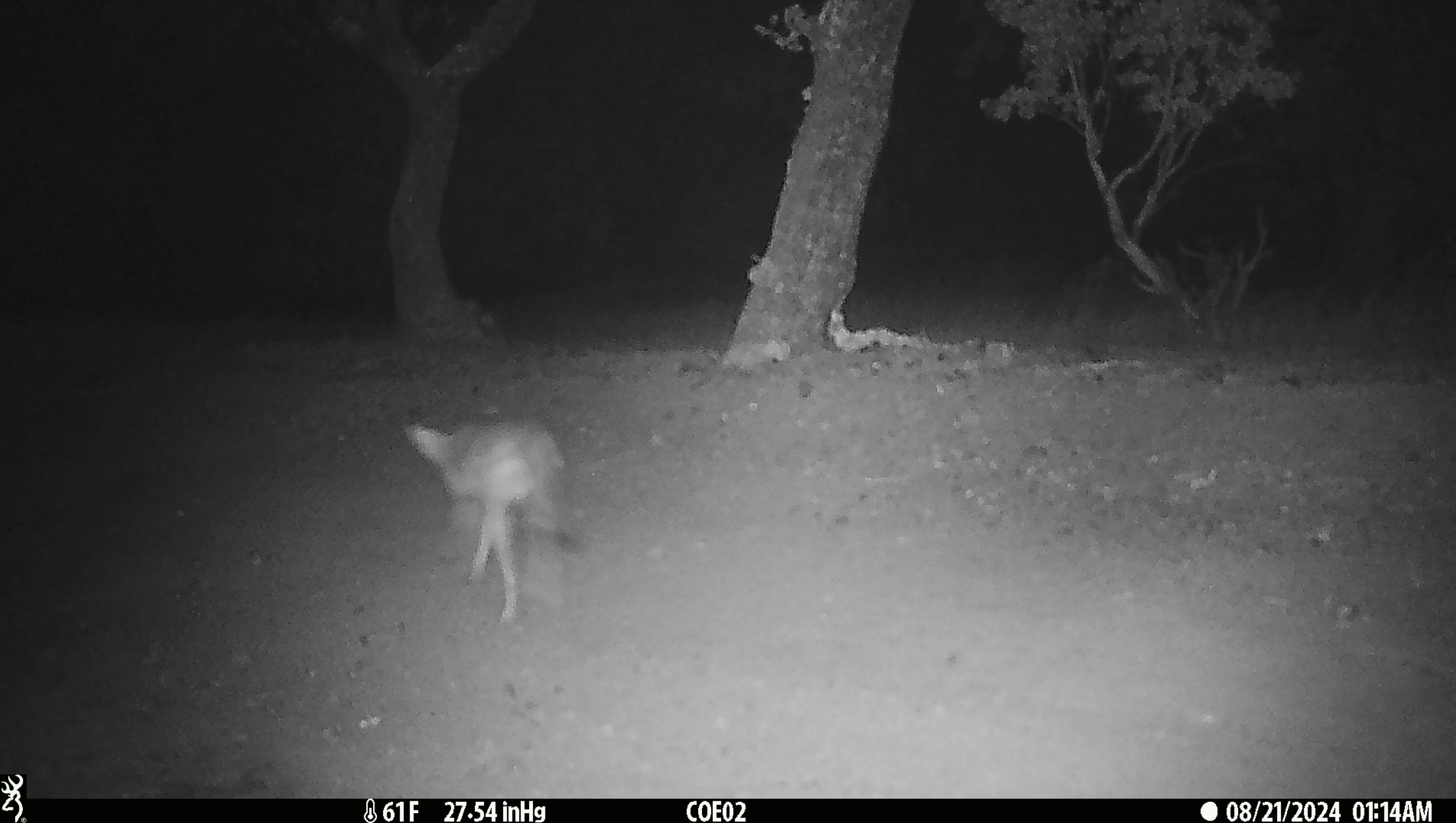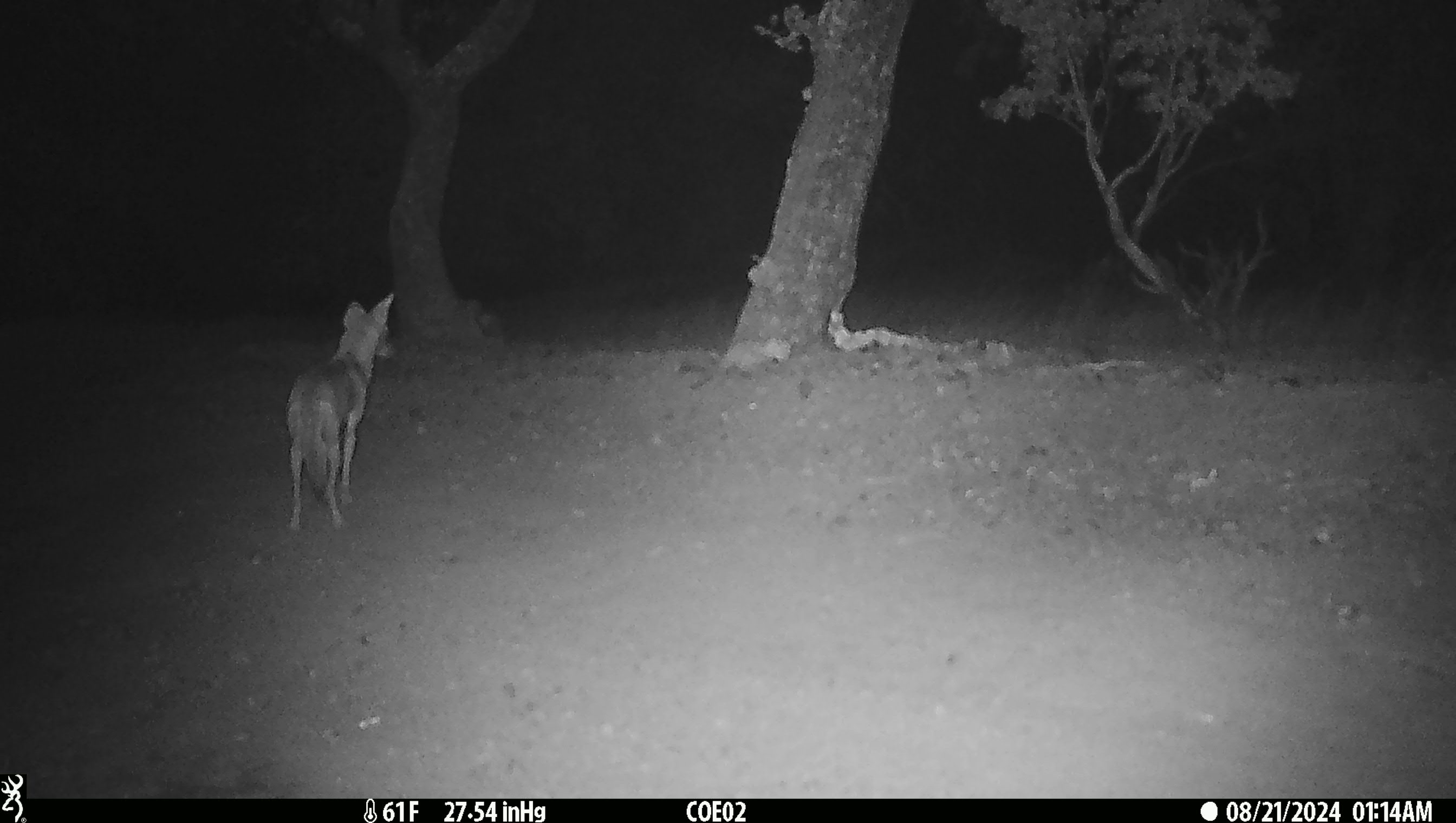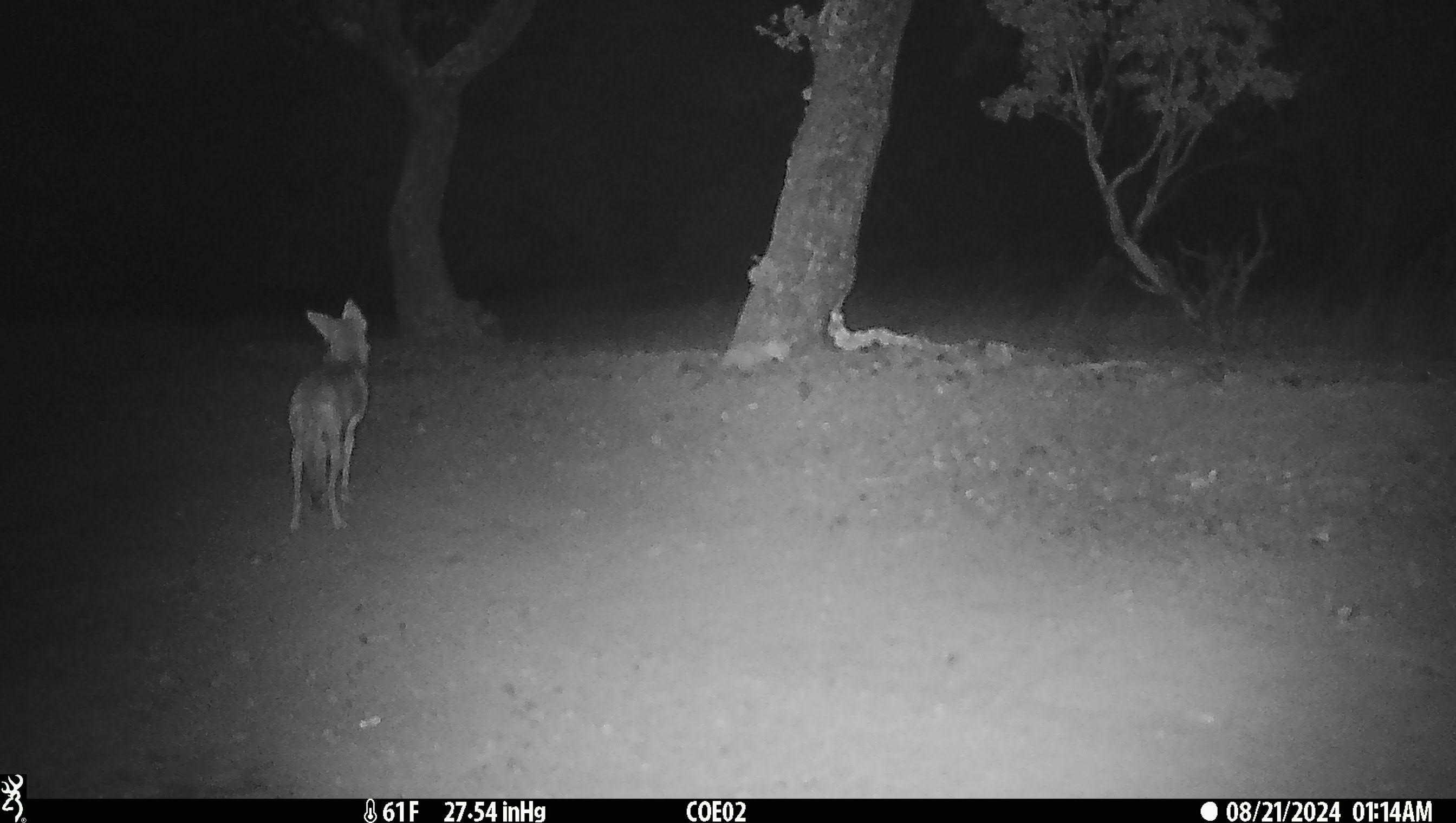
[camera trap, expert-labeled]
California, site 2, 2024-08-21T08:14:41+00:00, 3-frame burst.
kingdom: Animalia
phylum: Chordata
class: Mammalia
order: Carnivora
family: Canidae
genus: Canis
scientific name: Canis latrans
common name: coyote